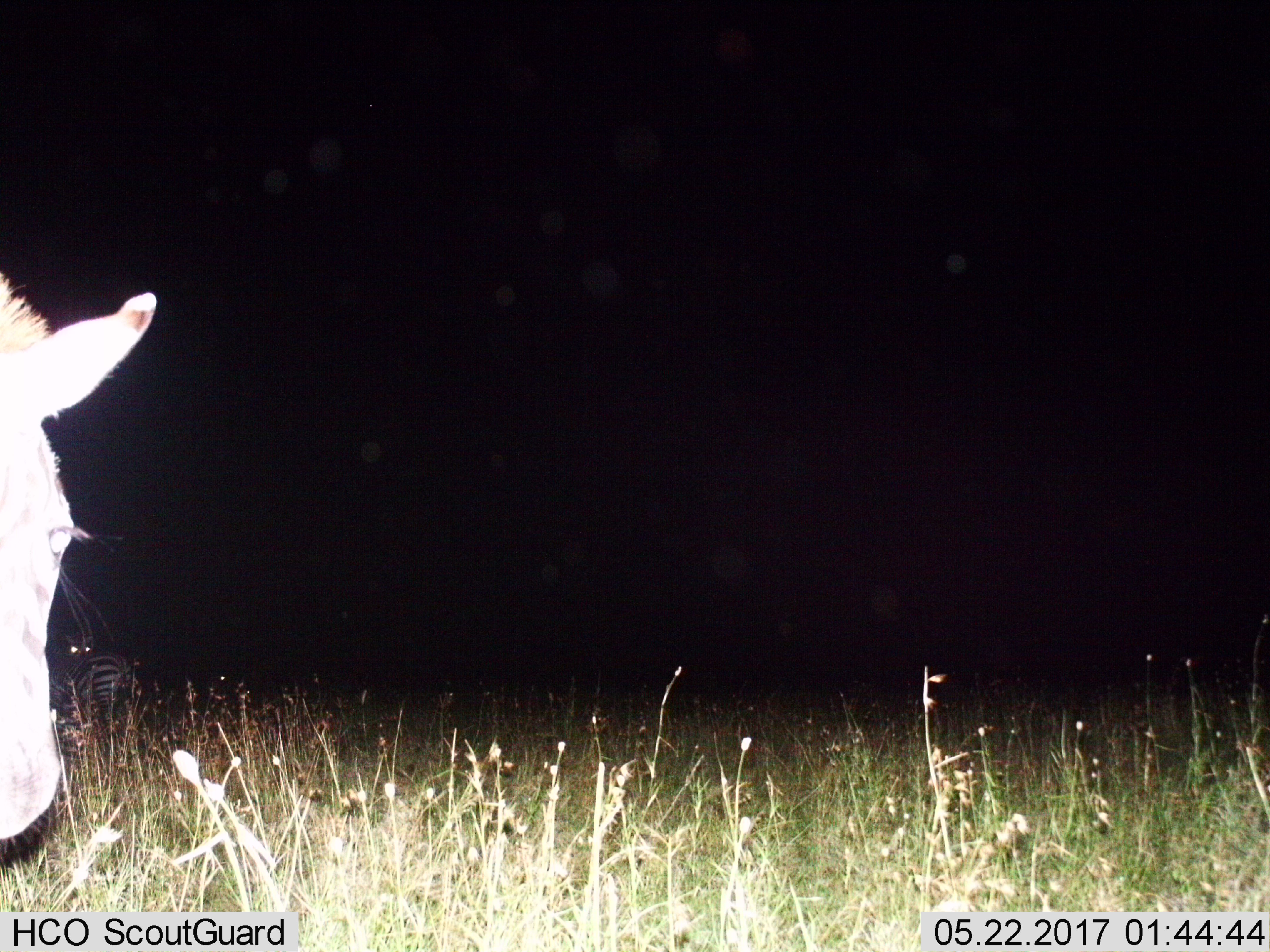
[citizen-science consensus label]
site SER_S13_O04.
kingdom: Animalia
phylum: Chordata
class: Mammalia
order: Perissodactyla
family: Equidae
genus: Equus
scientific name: Equus quagga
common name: plains zebra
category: zebraplains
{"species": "zebraplains (plains zebra) (Equus quagga)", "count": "3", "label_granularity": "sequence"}